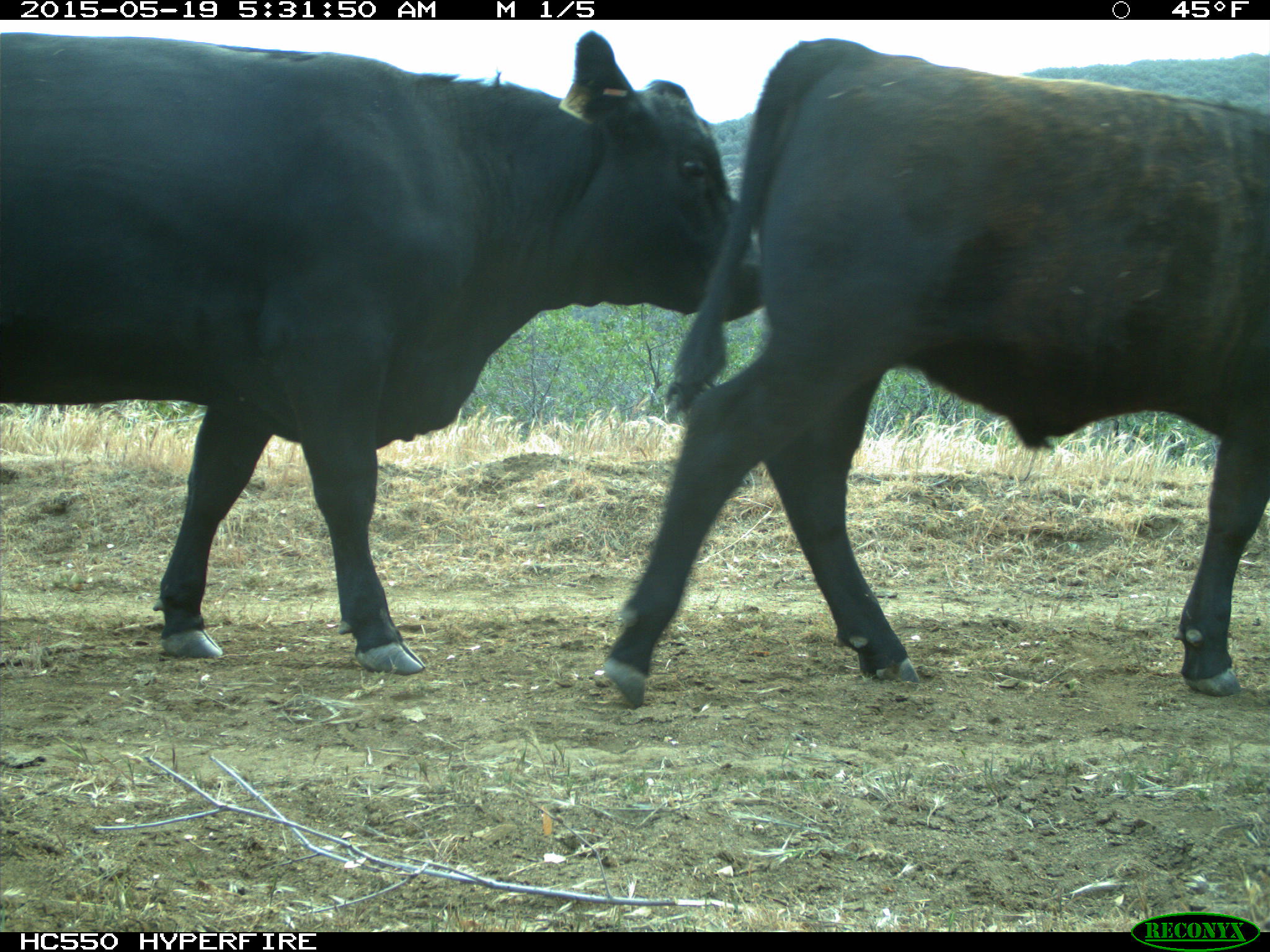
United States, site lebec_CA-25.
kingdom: Animalia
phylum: Chordata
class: Mammalia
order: Artiodactyla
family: Bovidae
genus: Bos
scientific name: Bos taurus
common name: domestic cow